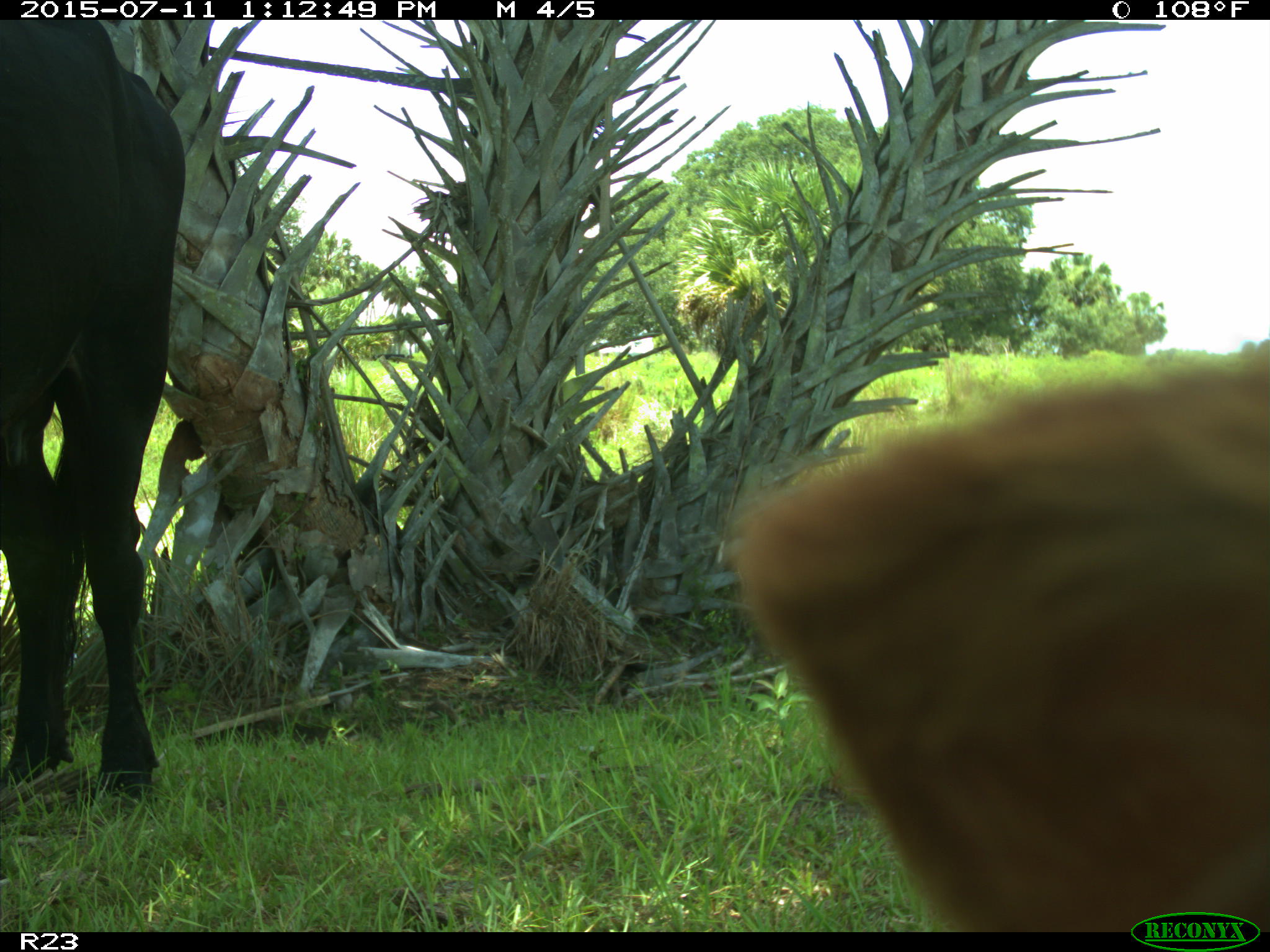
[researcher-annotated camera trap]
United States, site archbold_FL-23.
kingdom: Animalia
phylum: Chordata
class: Mammalia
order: Artiodactyla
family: Bovidae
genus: Bos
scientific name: Bos taurus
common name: domestic cow